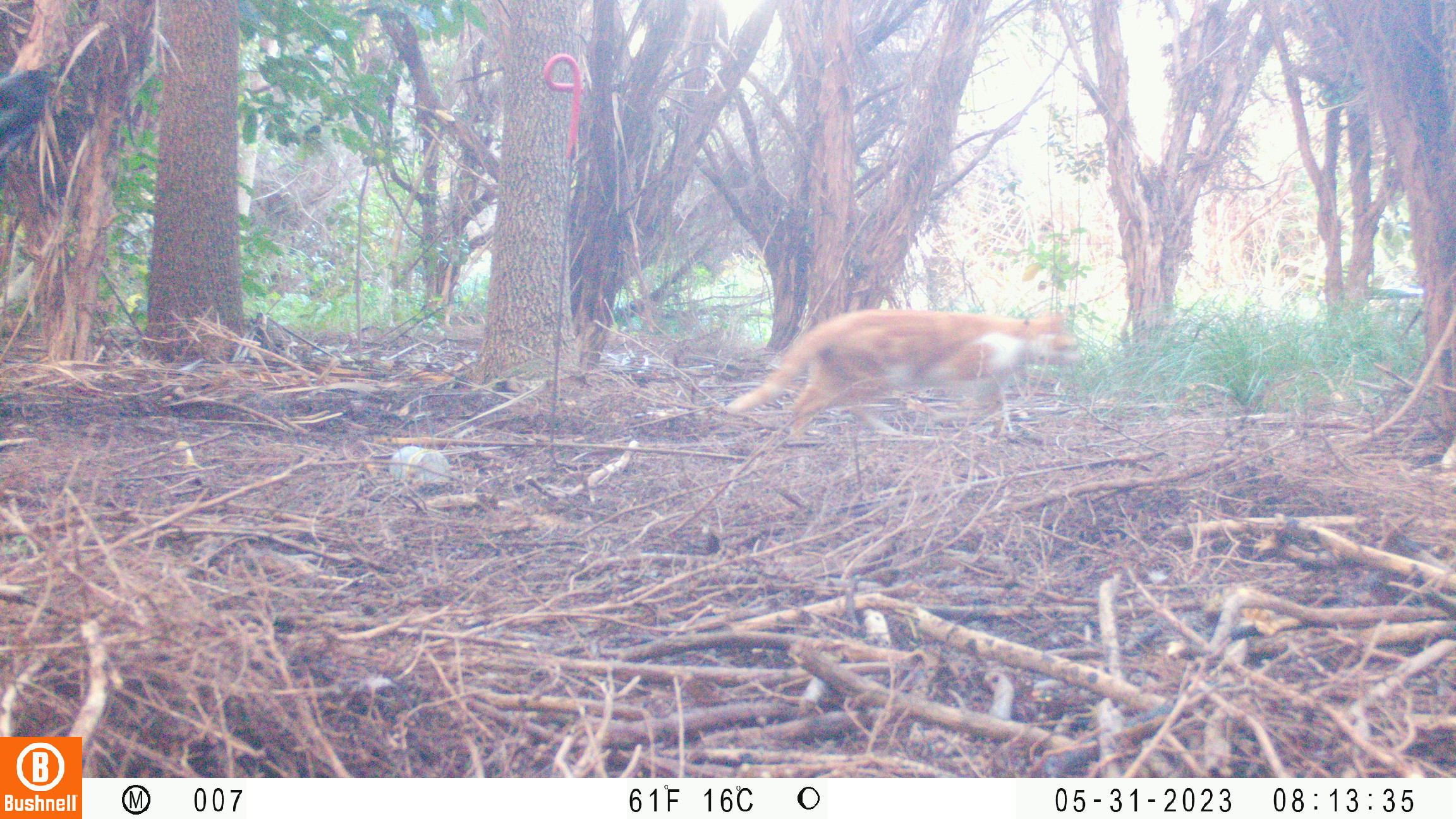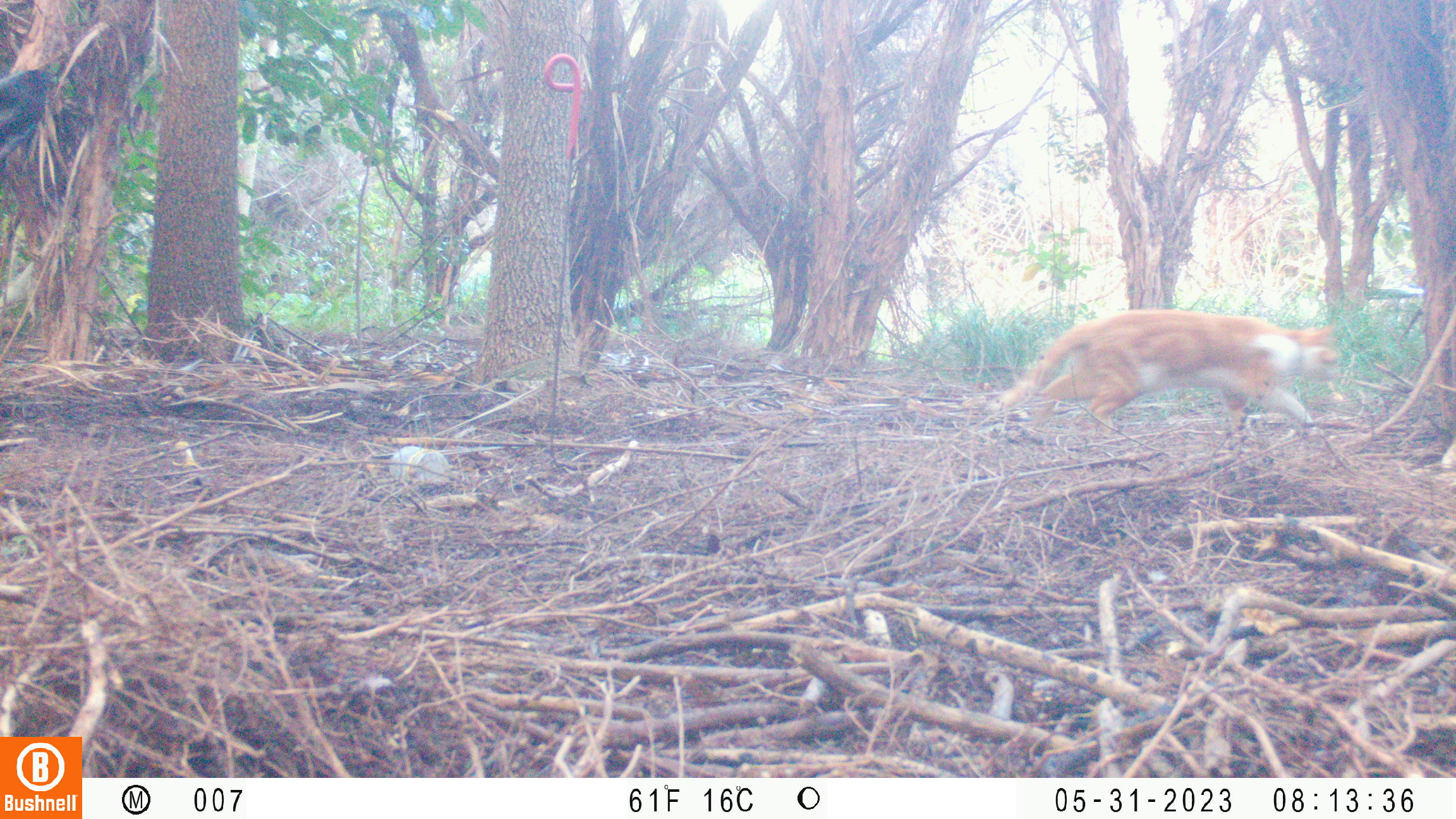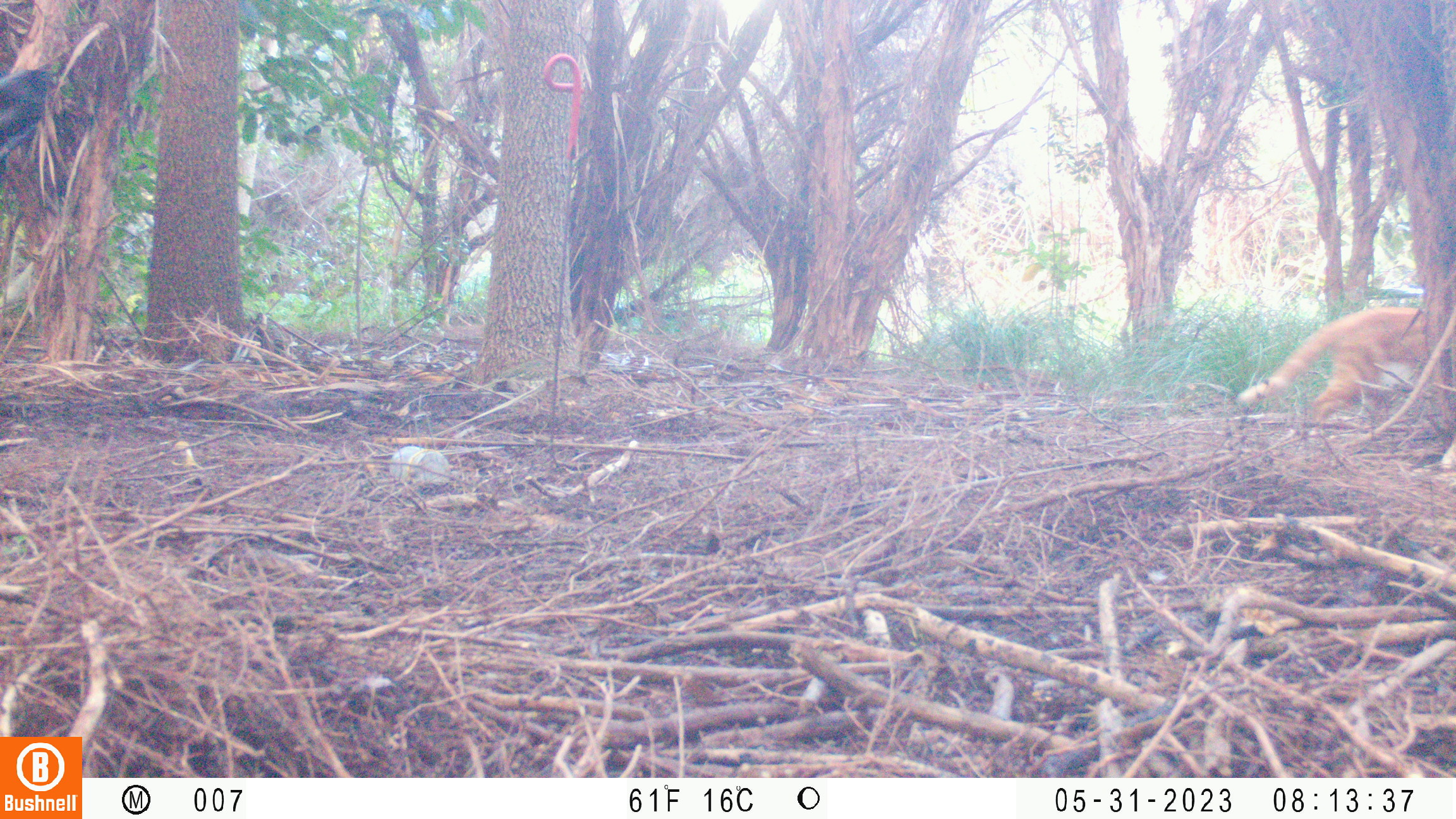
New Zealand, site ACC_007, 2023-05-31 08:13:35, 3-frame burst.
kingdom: Animalia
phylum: Chordata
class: Mammalia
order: Carnivora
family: Felidae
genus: Felis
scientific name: Felis catus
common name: domestic cat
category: cat